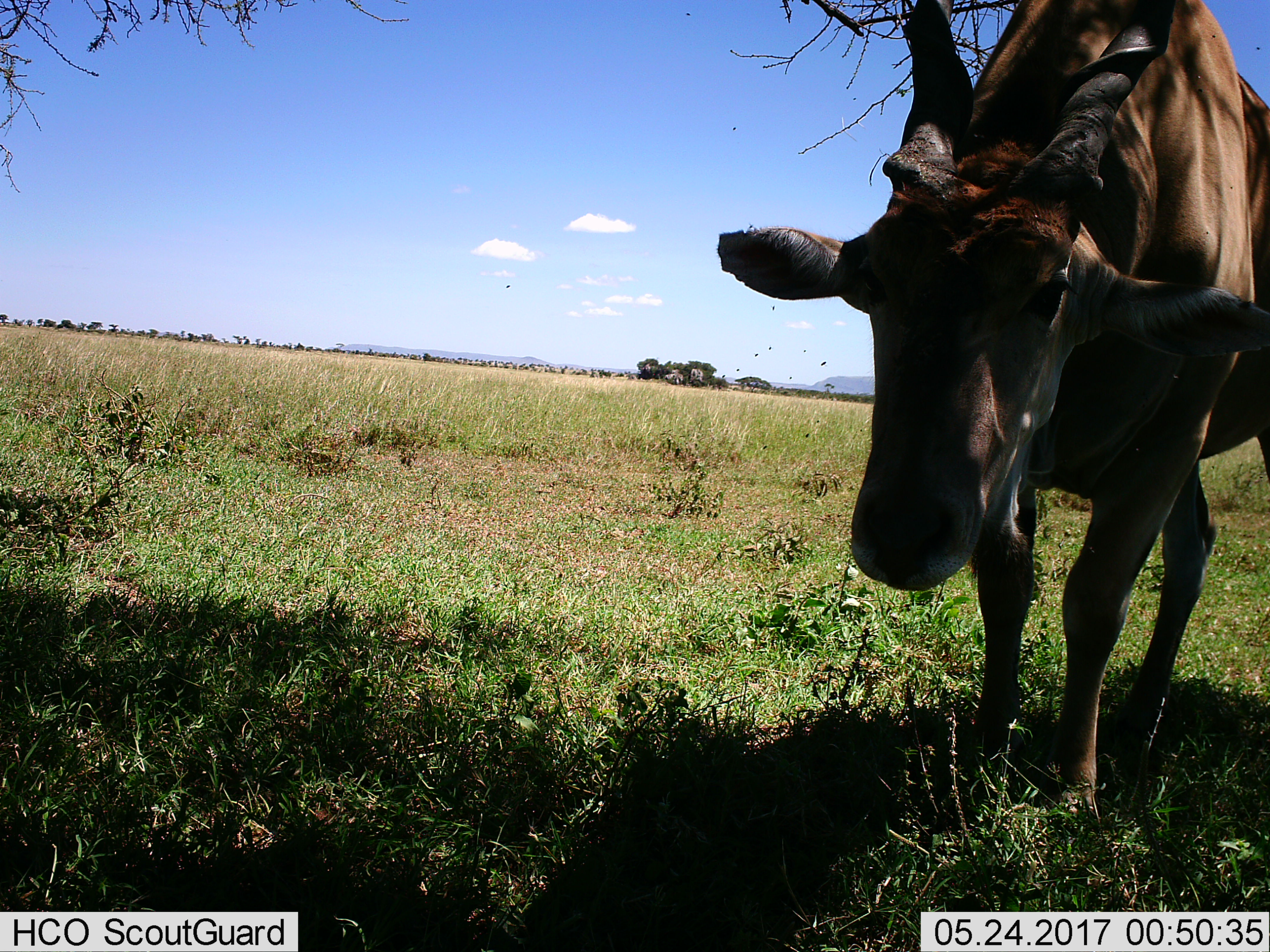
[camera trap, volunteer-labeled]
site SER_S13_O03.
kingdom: Animalia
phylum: Chordata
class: Mammalia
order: Artiodactyla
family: Bovidae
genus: Tragelaphus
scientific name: Tragelaphus oryx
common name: eland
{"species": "eland (Tragelaphus oryx)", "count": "1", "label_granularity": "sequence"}